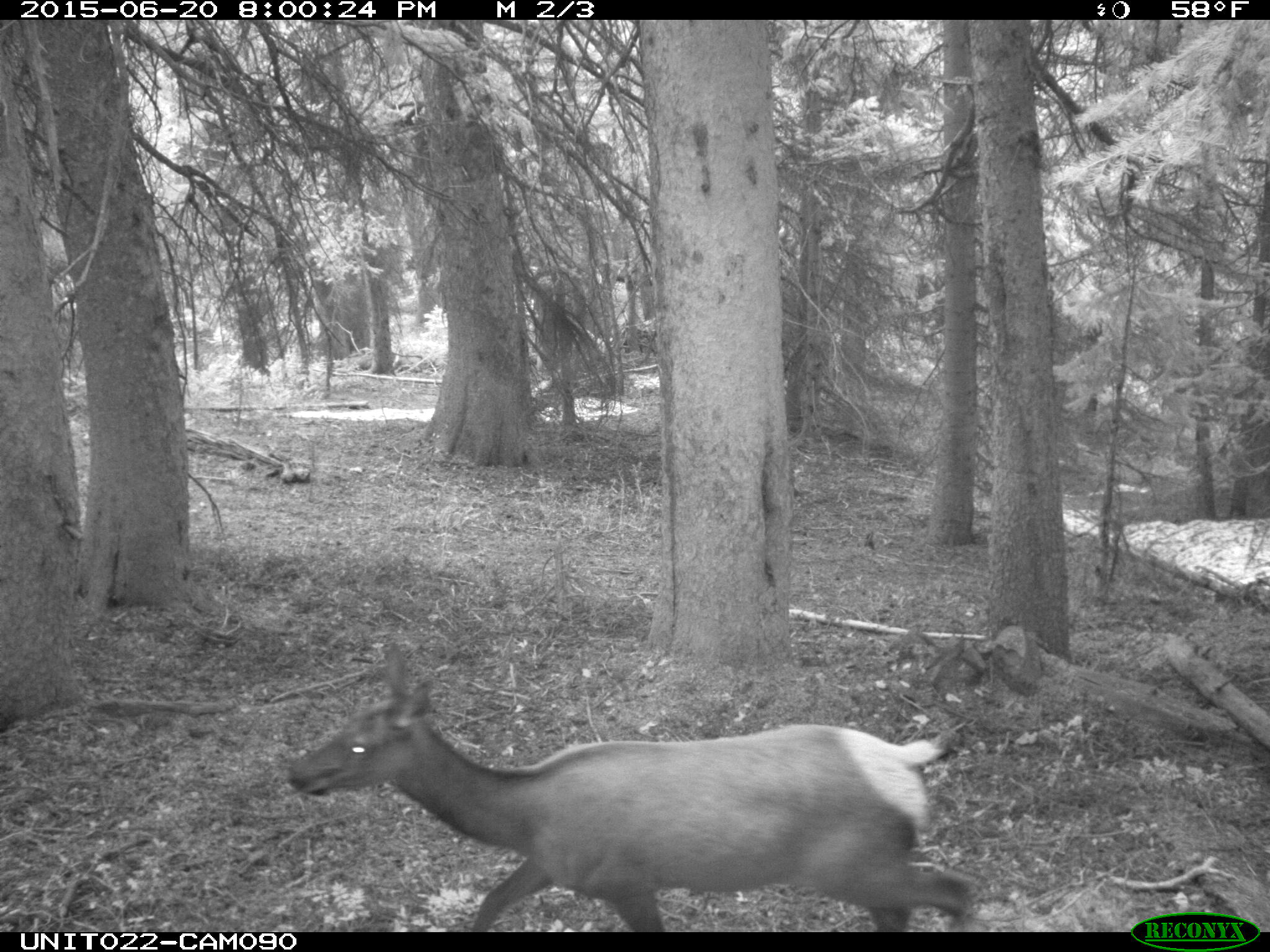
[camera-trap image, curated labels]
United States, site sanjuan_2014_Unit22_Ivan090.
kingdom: Animalia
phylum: Chordata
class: Mammalia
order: Artiodactyla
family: Cervidae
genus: Cervus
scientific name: Cervus elaphus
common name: red deer